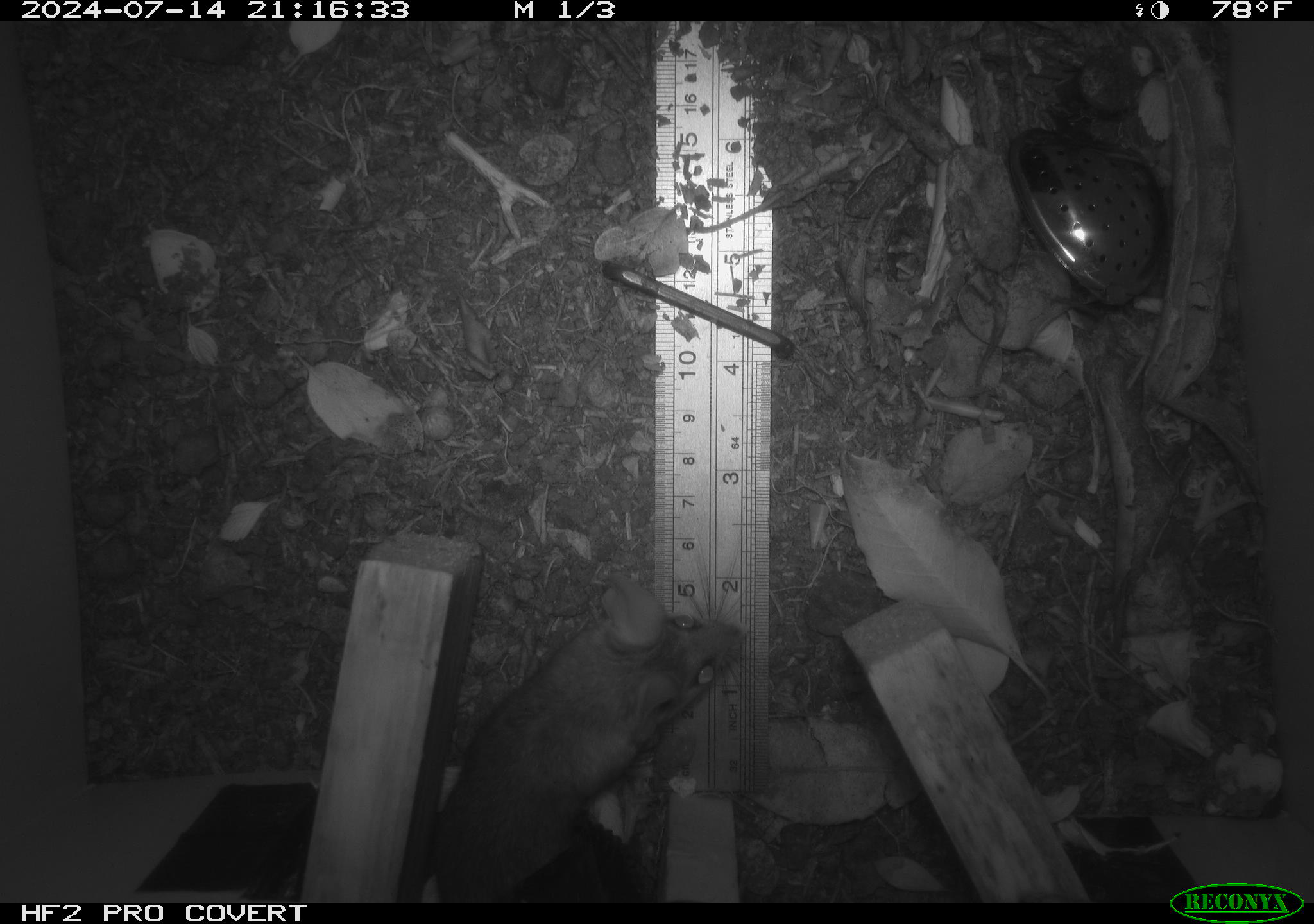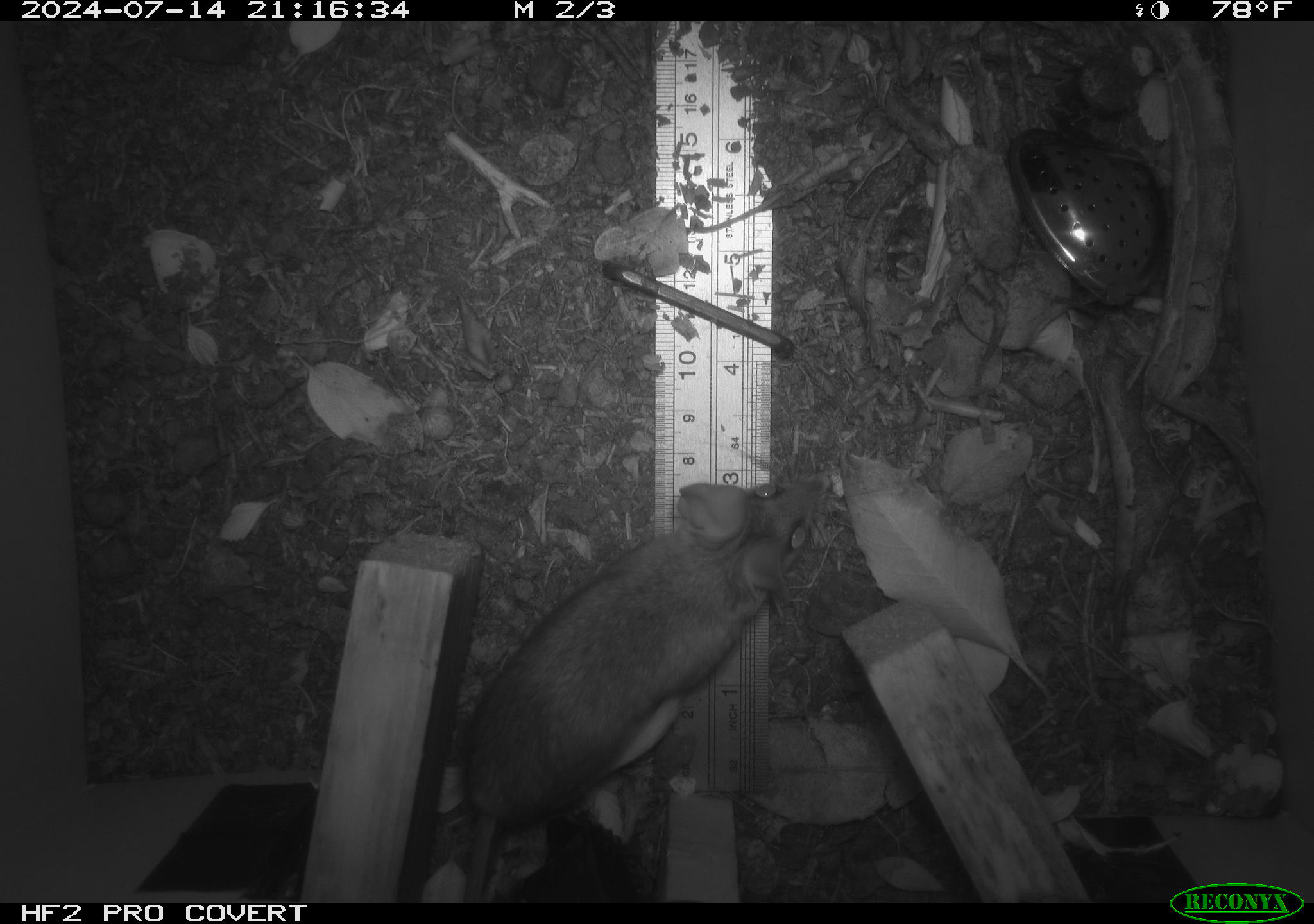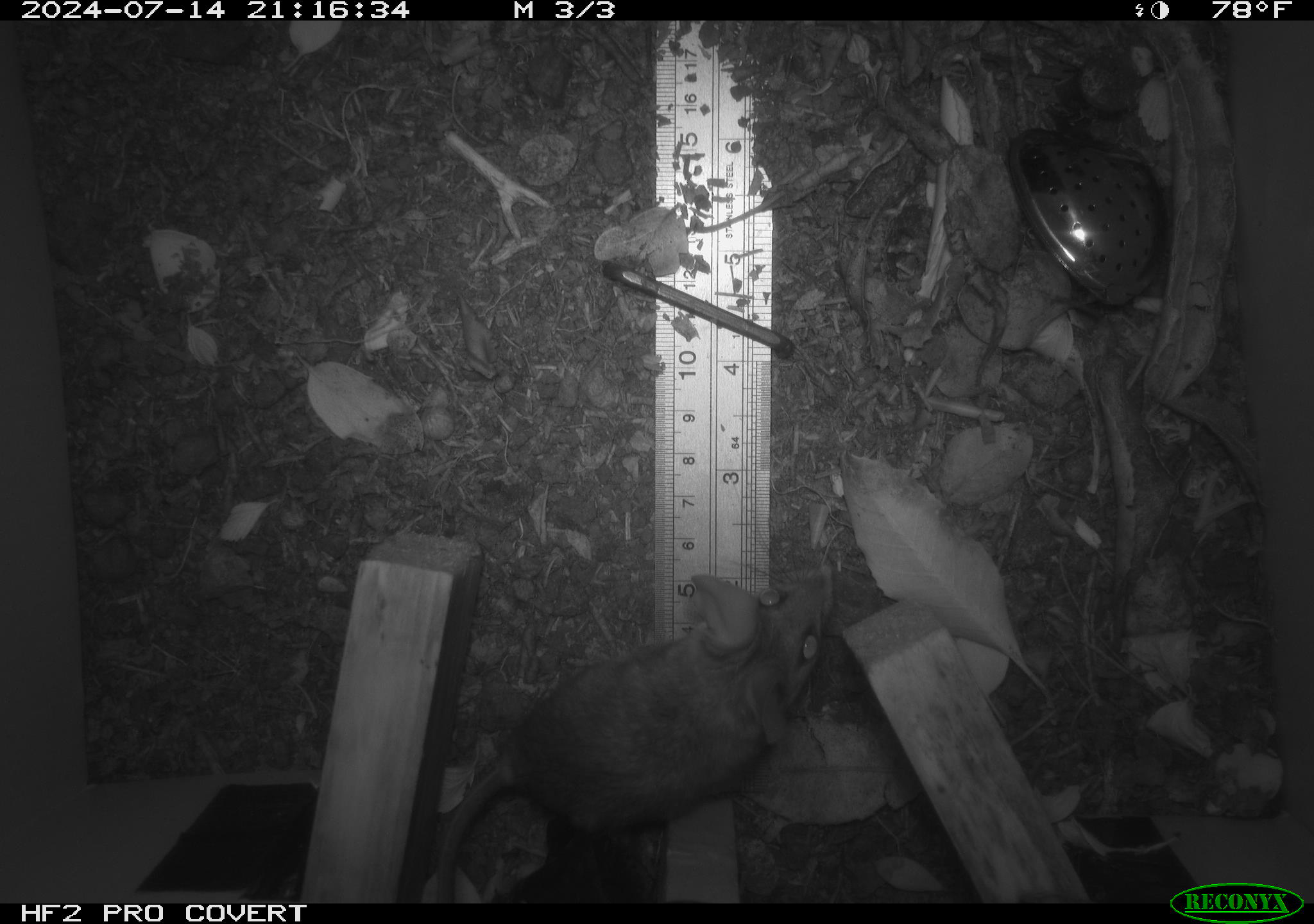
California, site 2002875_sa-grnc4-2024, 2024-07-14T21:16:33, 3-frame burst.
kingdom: Animalia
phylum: Chordata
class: Mammalia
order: Rodentia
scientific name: Rodentia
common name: rodent